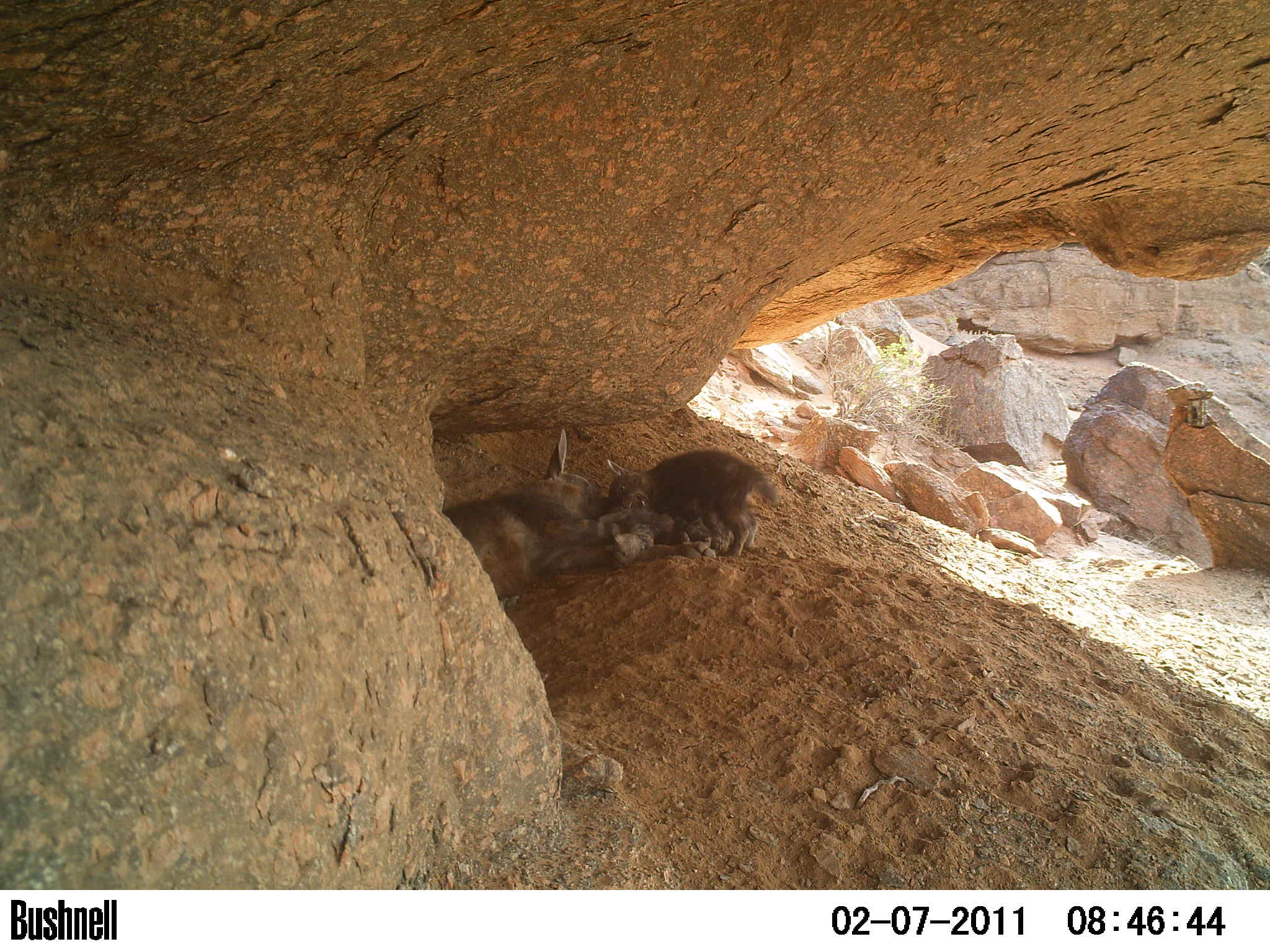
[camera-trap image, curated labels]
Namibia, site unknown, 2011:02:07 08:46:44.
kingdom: Animalia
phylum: Chordata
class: Mammalia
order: Carnivora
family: Hyaenidae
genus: Parahyaena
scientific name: Parahyaena brunnea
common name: brown hyena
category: hyaena brunnea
Hyaena brunnea (brown hyena) (Parahyaena brunnea).